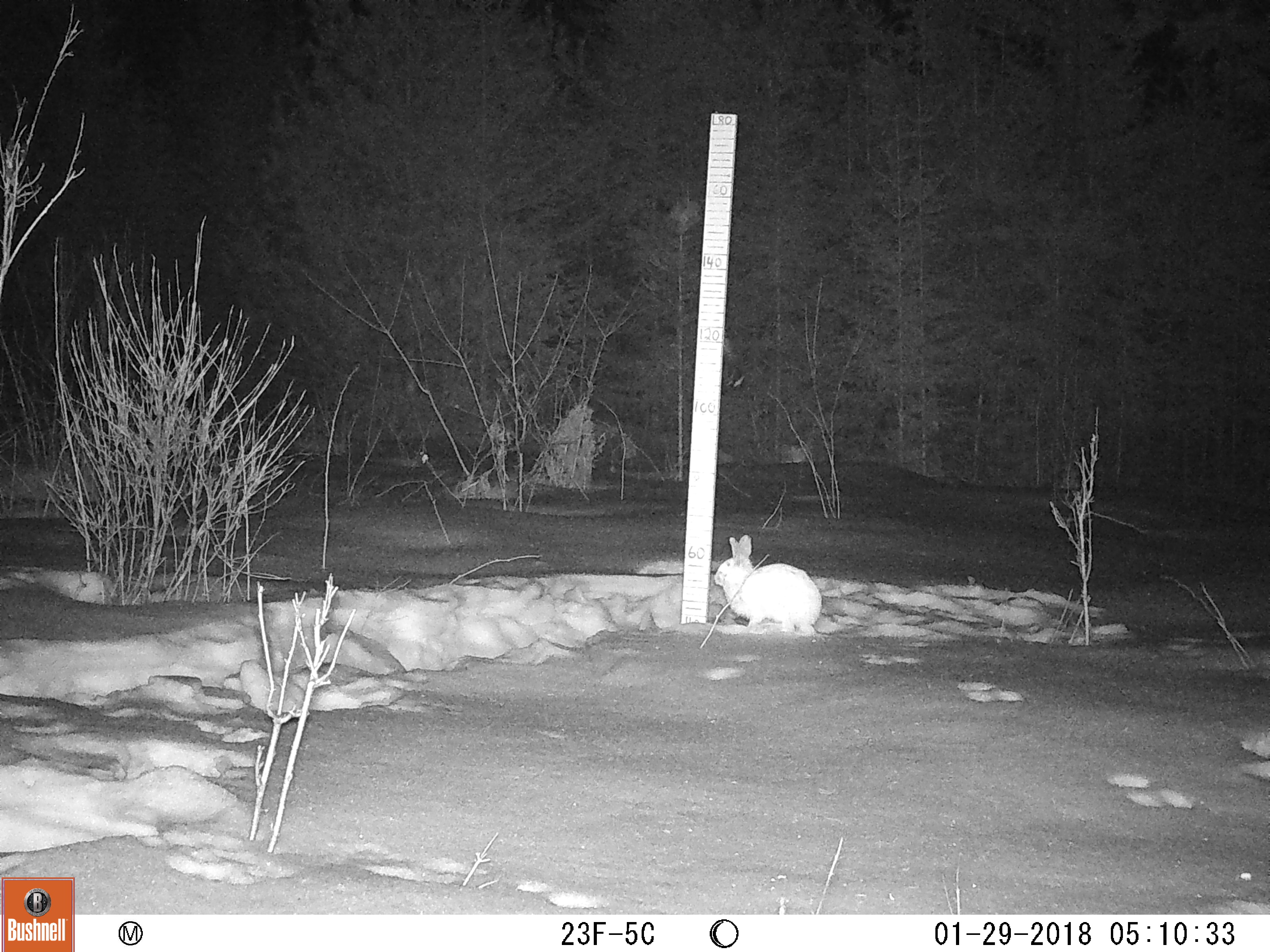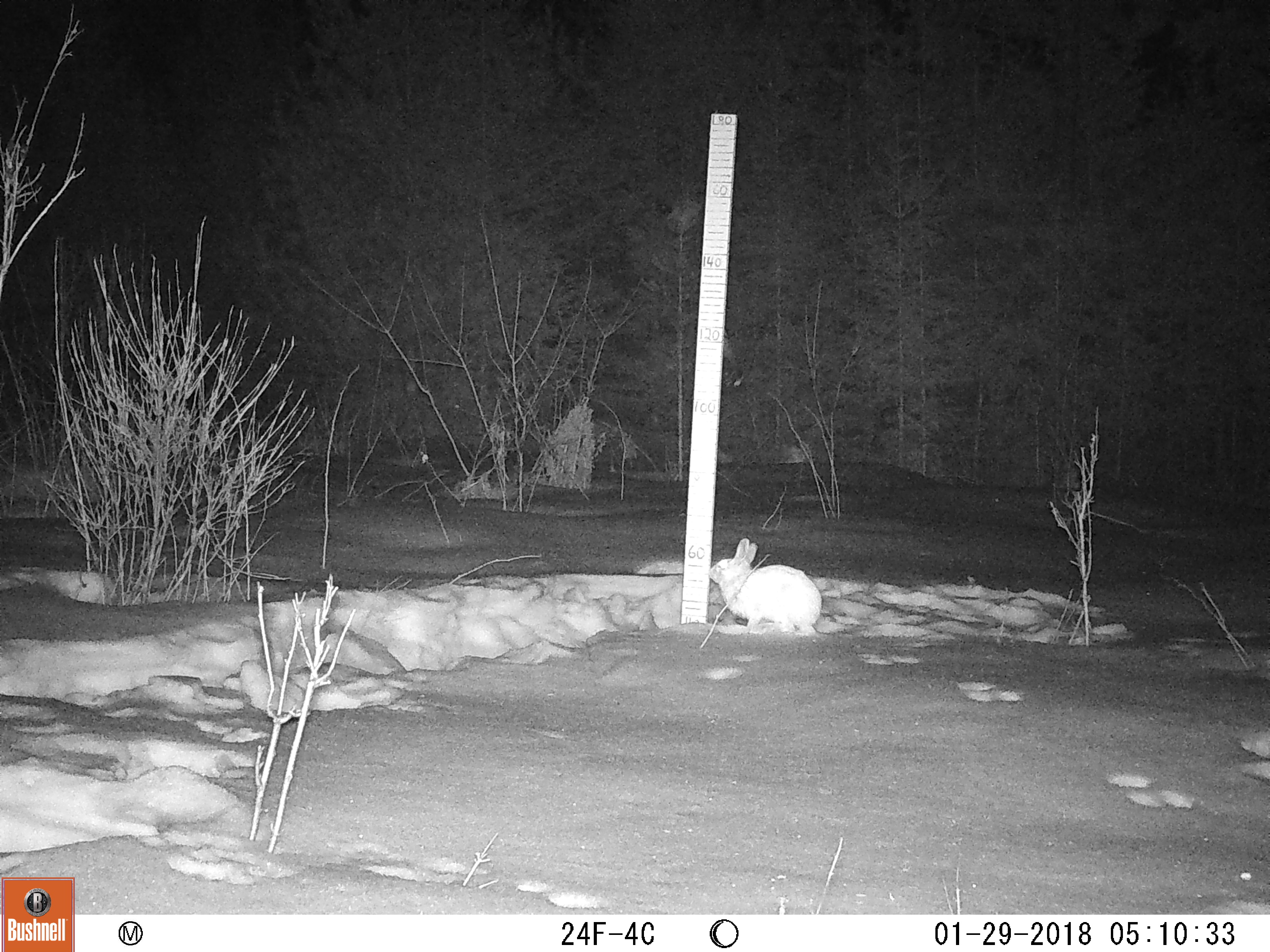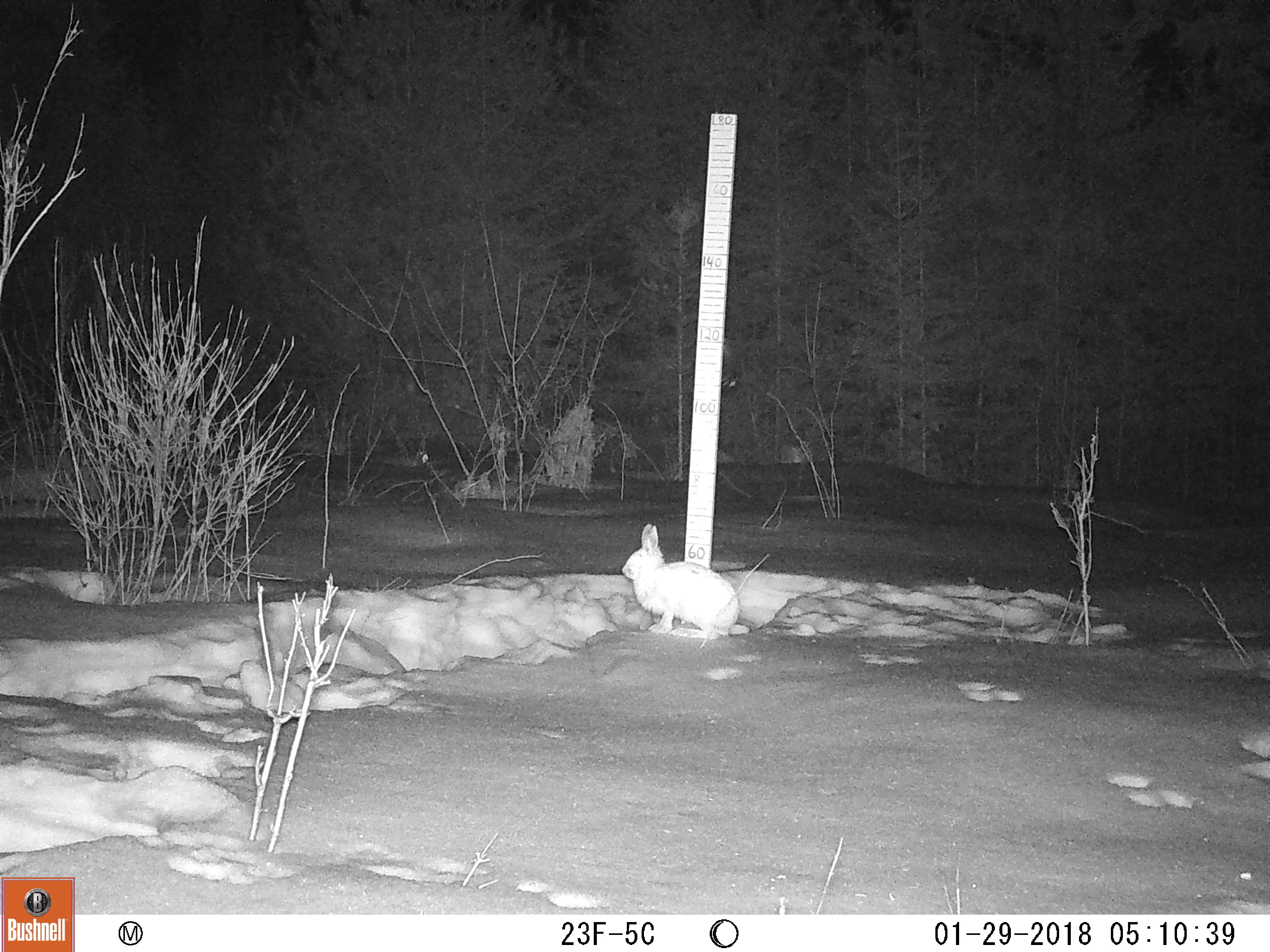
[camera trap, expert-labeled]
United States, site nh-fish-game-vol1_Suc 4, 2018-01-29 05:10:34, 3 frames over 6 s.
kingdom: Animalia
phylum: Chordata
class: Mammalia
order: Lagomorpha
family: Leporidae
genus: Lepus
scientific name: Lepus americanus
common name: snowshoe hare